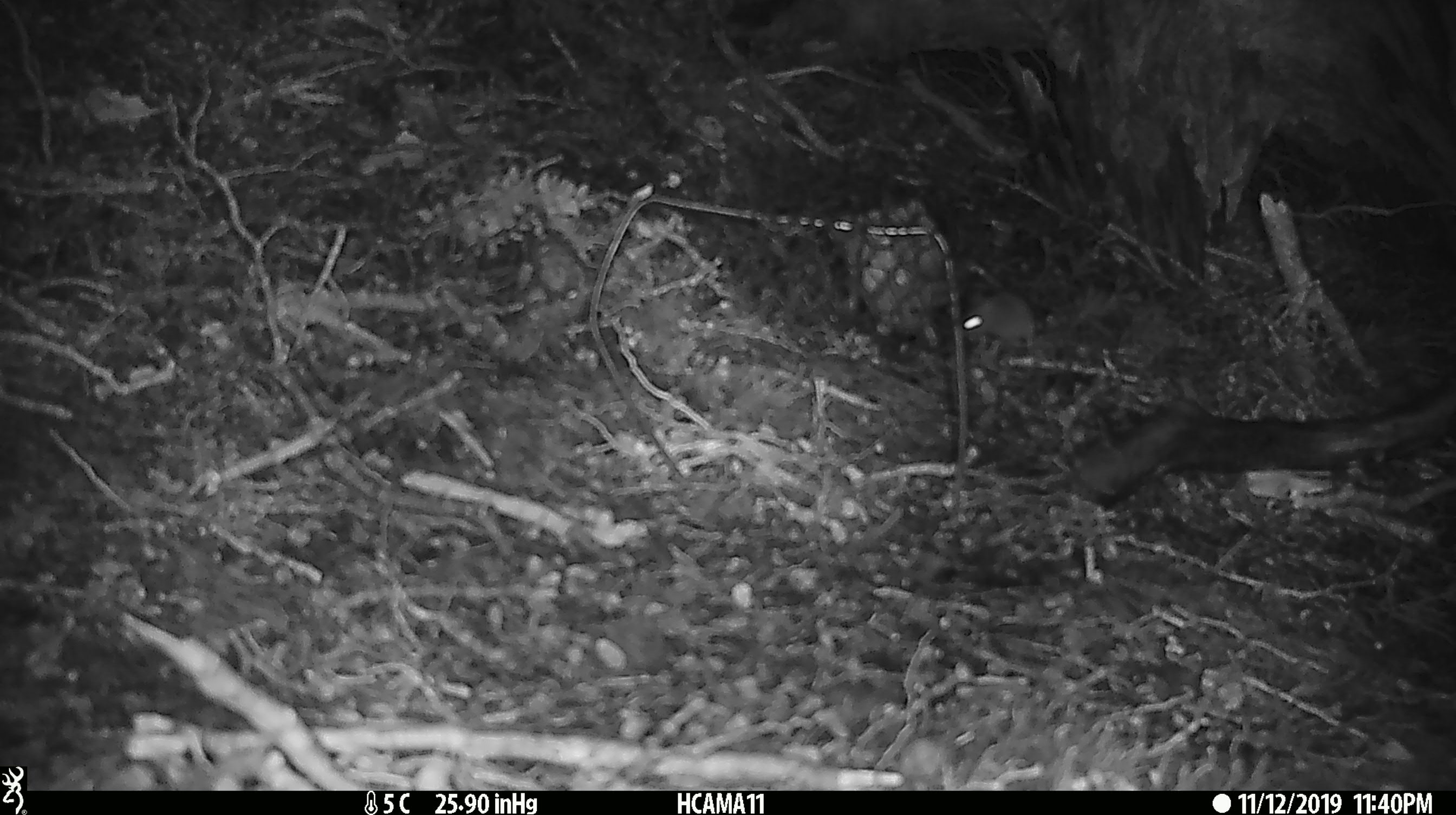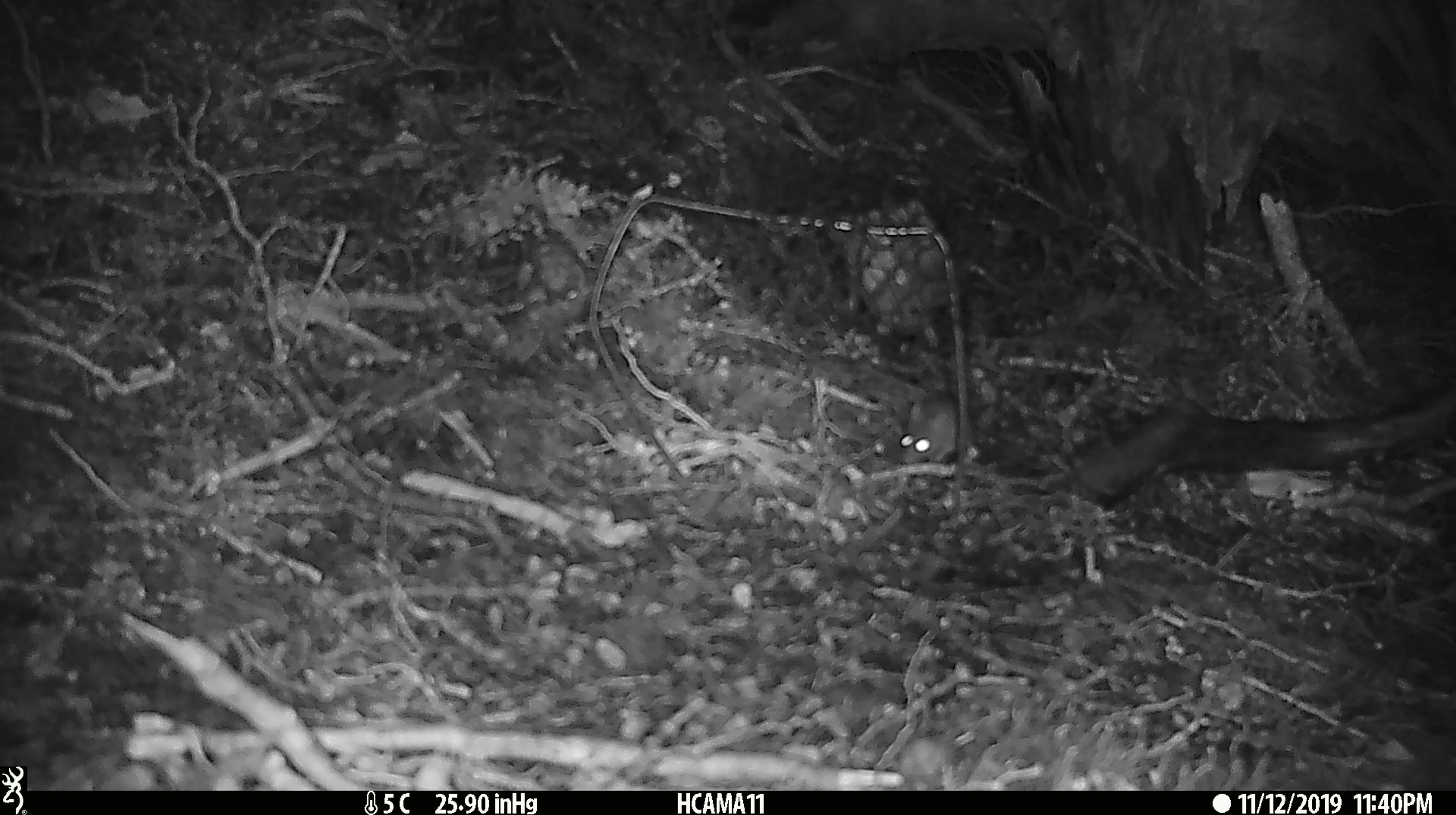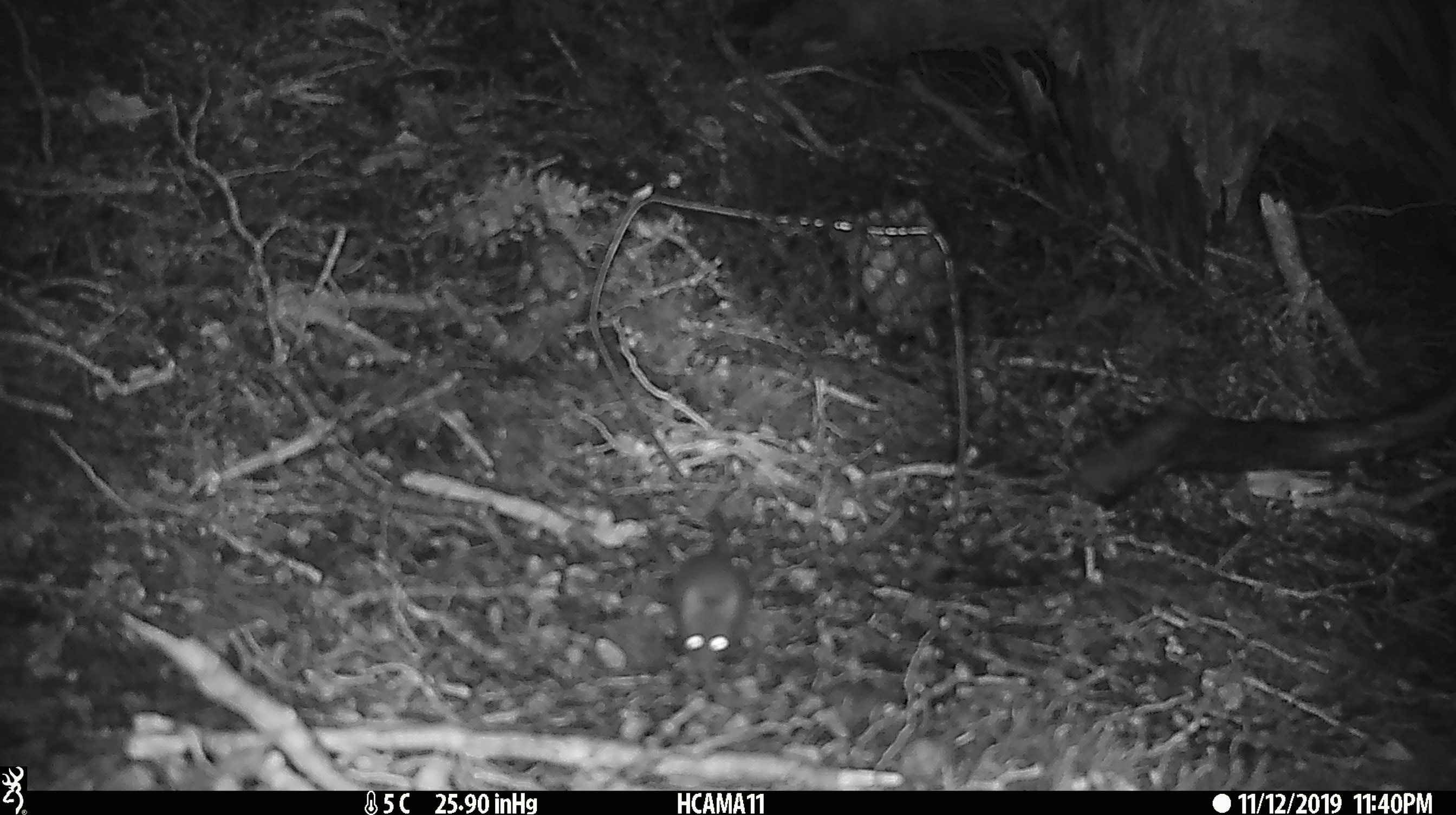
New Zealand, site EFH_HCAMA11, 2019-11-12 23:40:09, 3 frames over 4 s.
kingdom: Animalia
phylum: Chordata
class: Mammalia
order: Rodentia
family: Muridae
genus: Mus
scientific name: Mus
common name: mouse